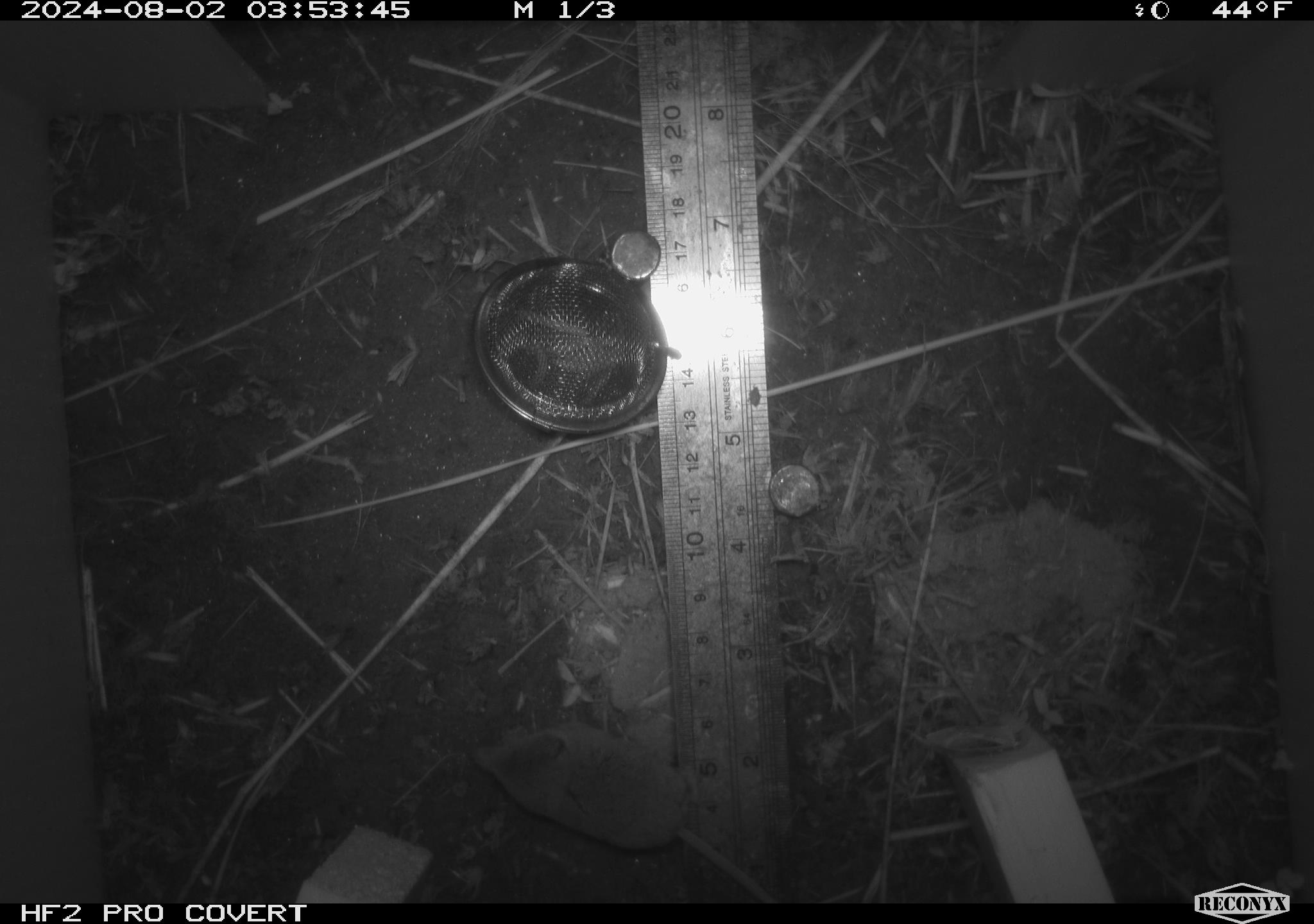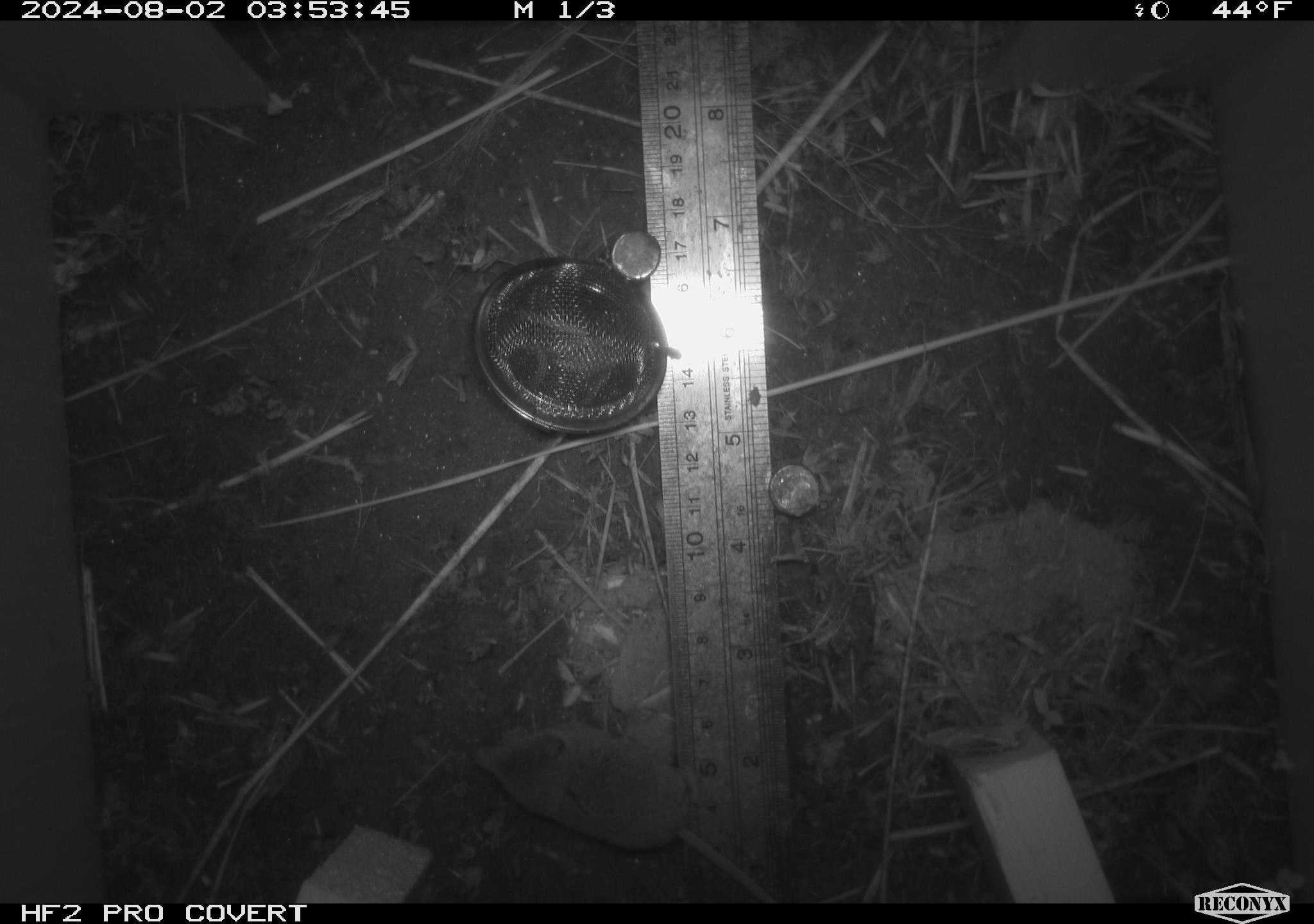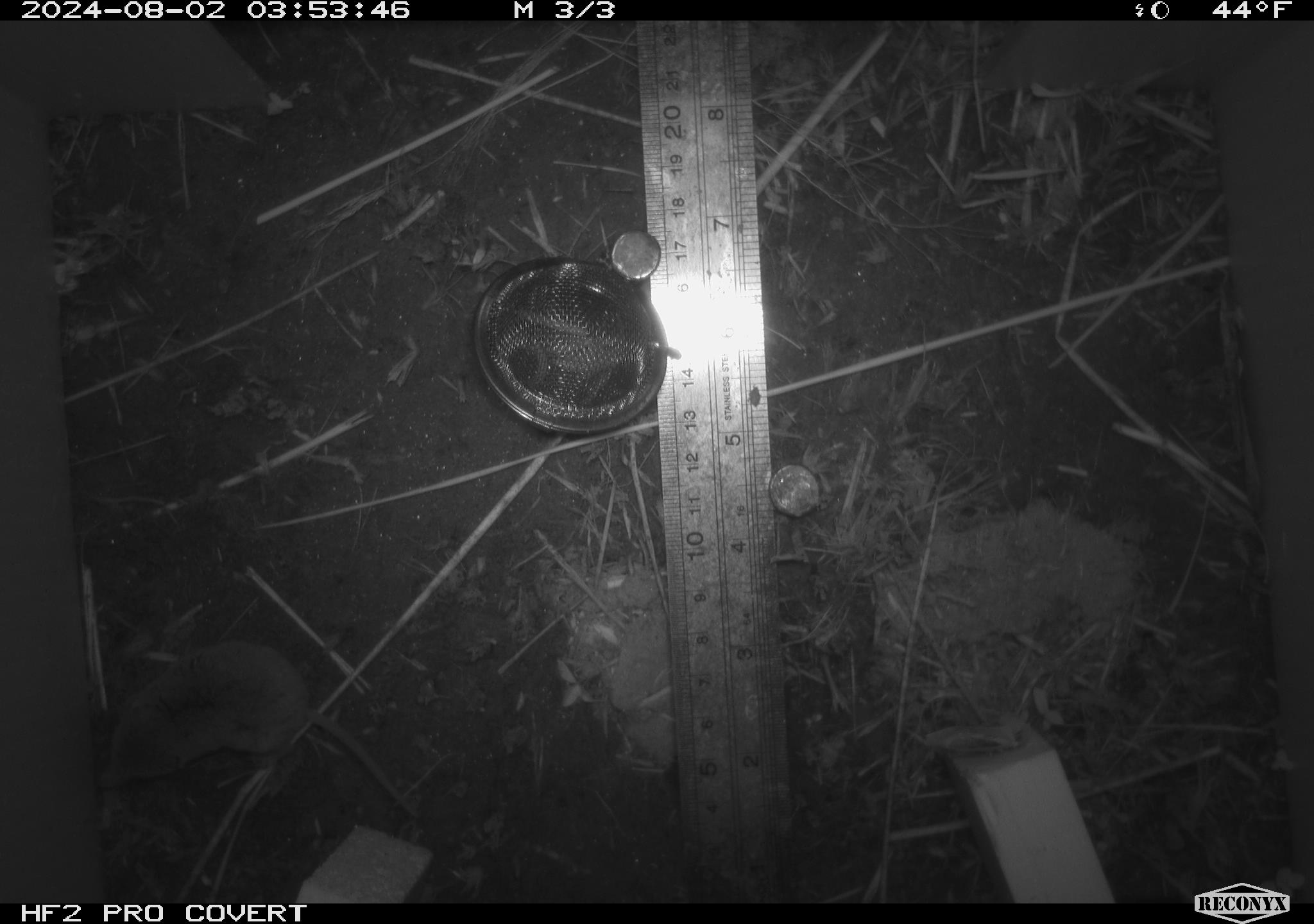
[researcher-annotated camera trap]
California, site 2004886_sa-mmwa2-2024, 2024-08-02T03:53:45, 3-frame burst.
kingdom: Animalia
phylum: Chordata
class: Mammalia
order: Rodentia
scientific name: Rodentia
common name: mouse species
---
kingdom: Animalia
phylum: Chordata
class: Mammalia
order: Eulipotyphla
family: Soricidae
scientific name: Soricidae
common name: shrews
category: soricidae family